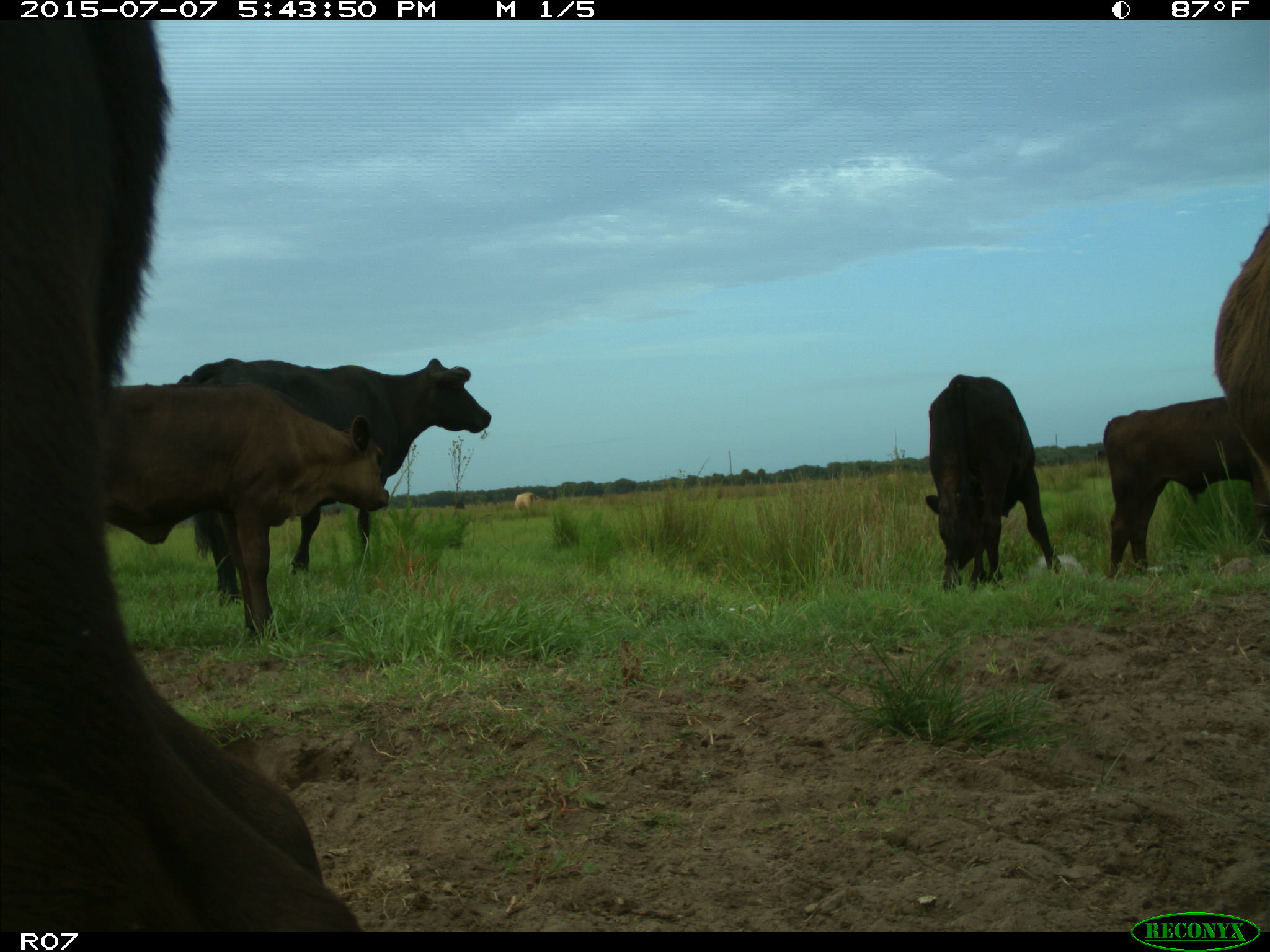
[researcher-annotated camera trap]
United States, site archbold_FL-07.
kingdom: Animalia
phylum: Chordata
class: Mammalia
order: Artiodactyla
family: Bovidae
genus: Bos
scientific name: Bos taurus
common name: domestic cow